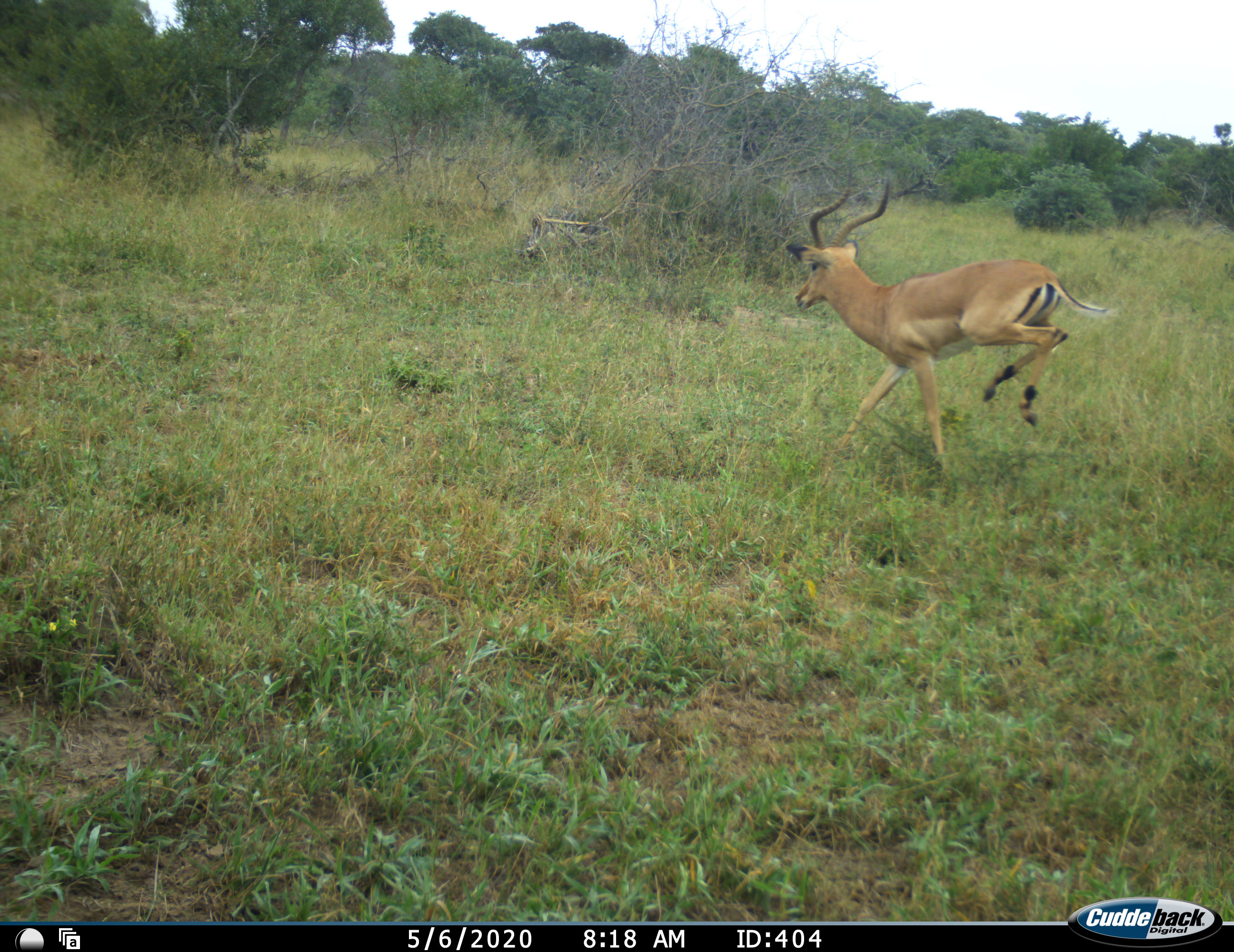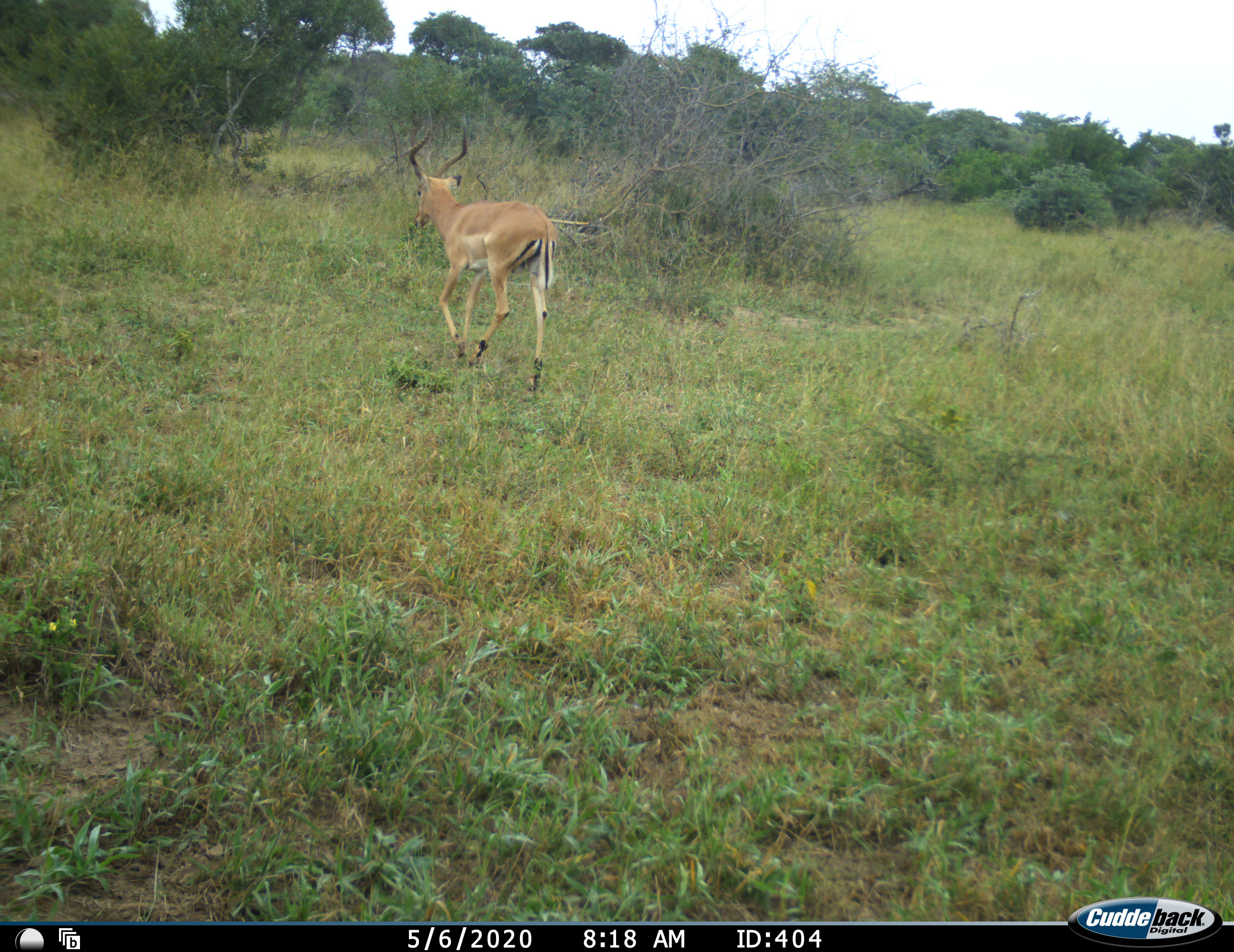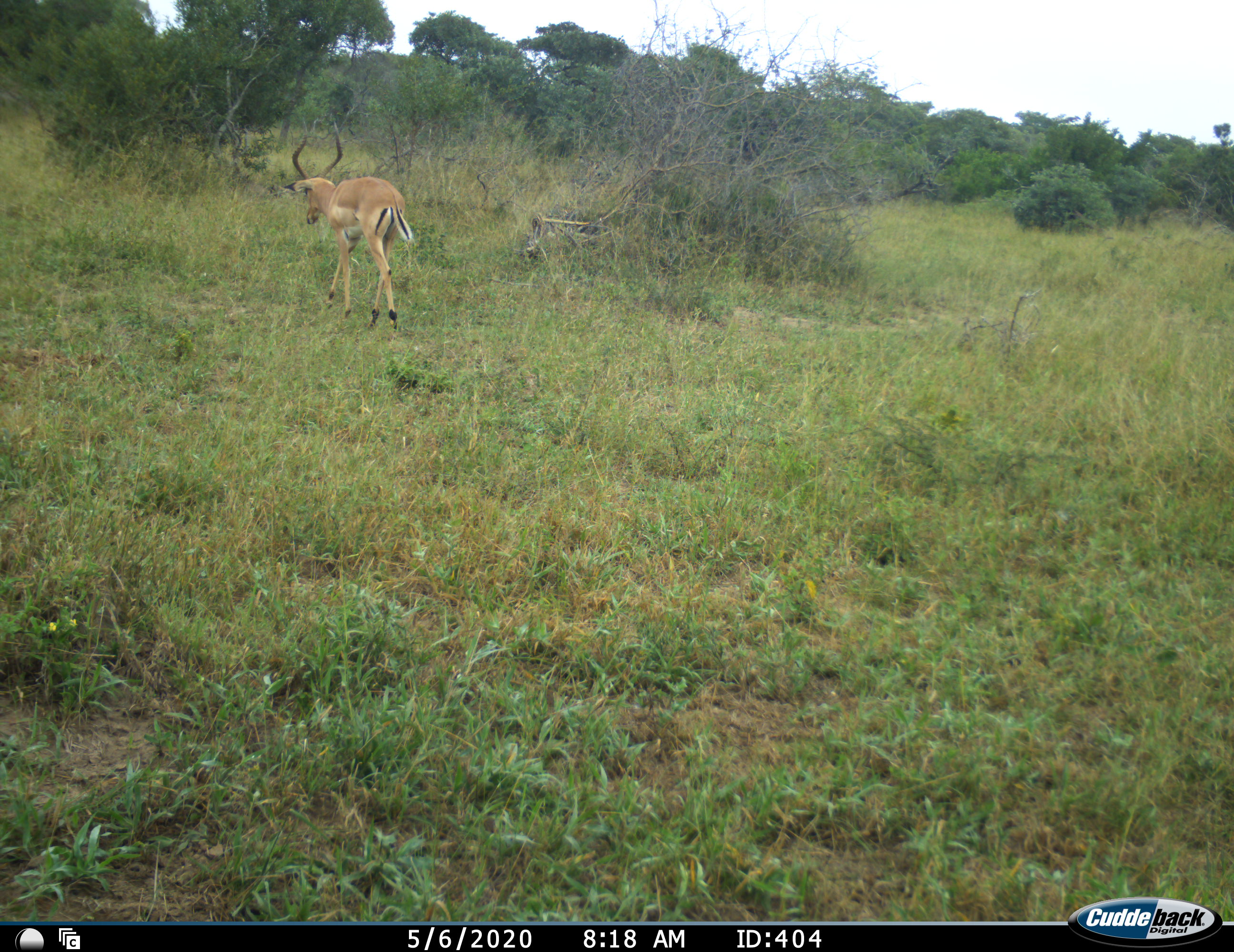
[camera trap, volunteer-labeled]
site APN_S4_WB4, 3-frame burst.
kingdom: Animalia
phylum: Chordata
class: Mammalia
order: Artiodactyla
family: Bovidae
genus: Aepyceros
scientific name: Aepyceros melampus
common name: impala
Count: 1.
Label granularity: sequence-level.